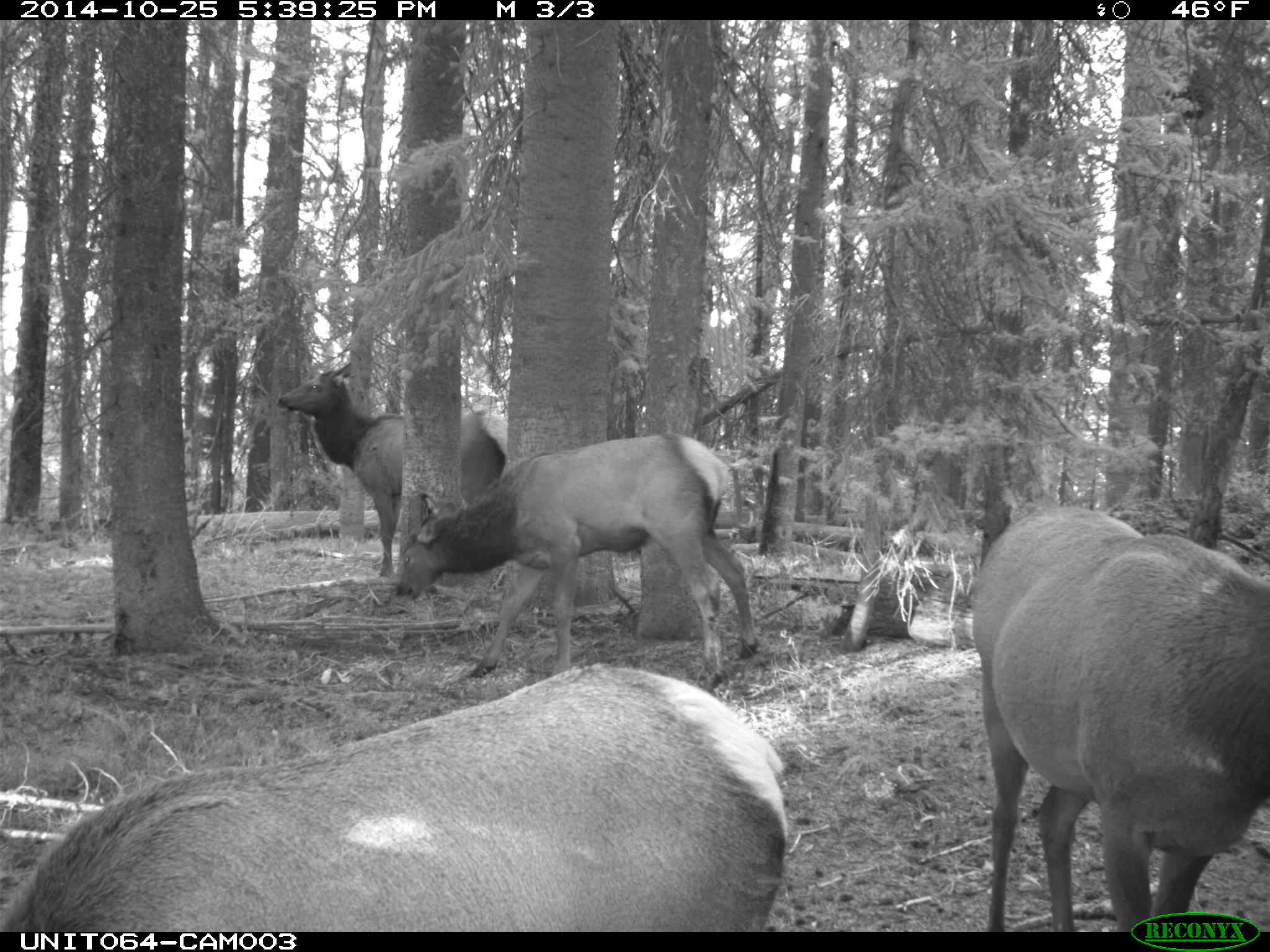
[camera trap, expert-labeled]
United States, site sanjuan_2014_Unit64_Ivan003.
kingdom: Animalia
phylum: Chordata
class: Mammalia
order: Artiodactyla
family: Cervidae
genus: Cervus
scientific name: Cervus elaphus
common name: red deer